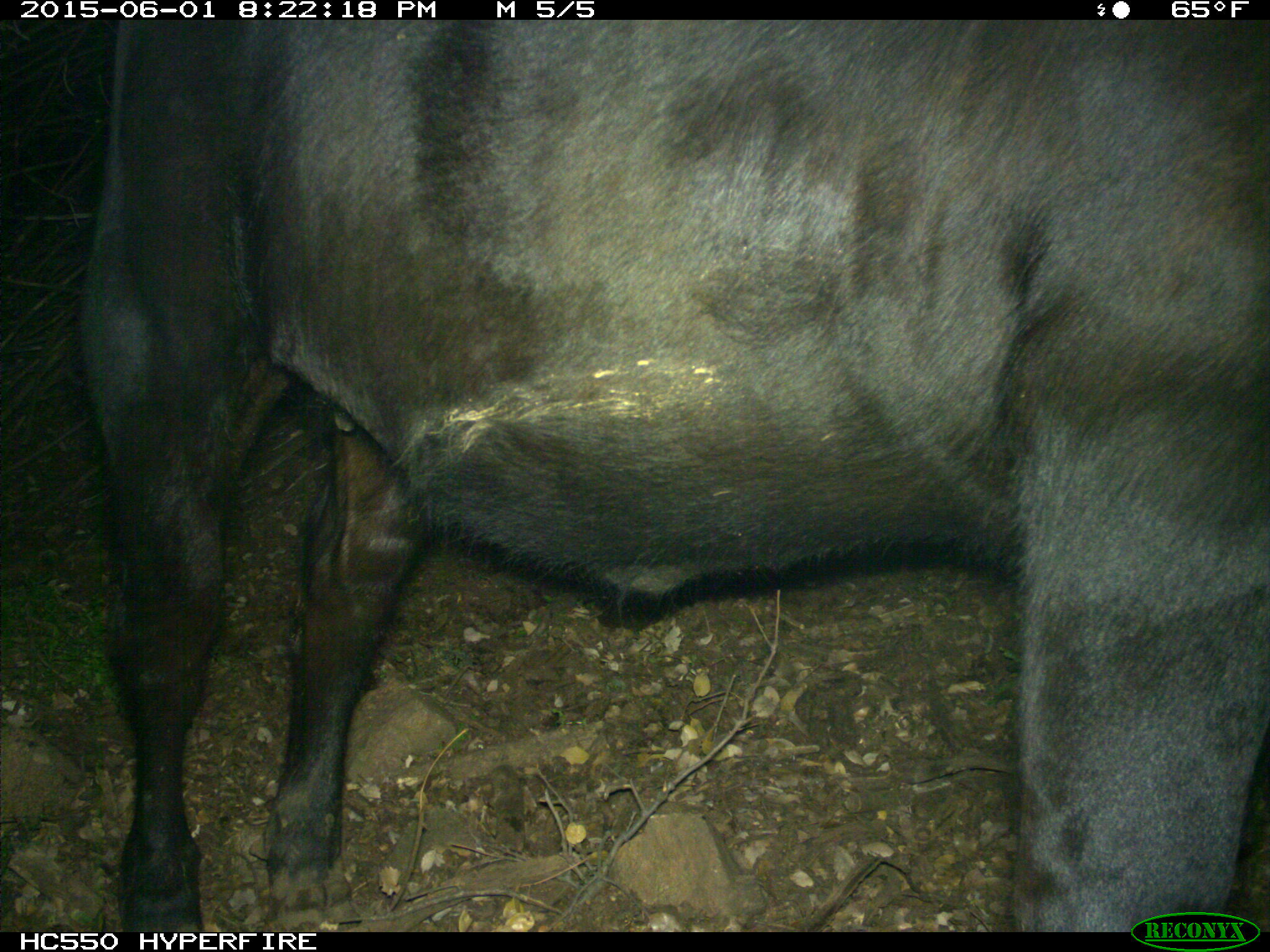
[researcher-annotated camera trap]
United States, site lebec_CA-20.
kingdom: Animalia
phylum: Chordata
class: Mammalia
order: Artiodactyla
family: Bovidae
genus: Bos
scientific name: Bos taurus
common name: domestic cow